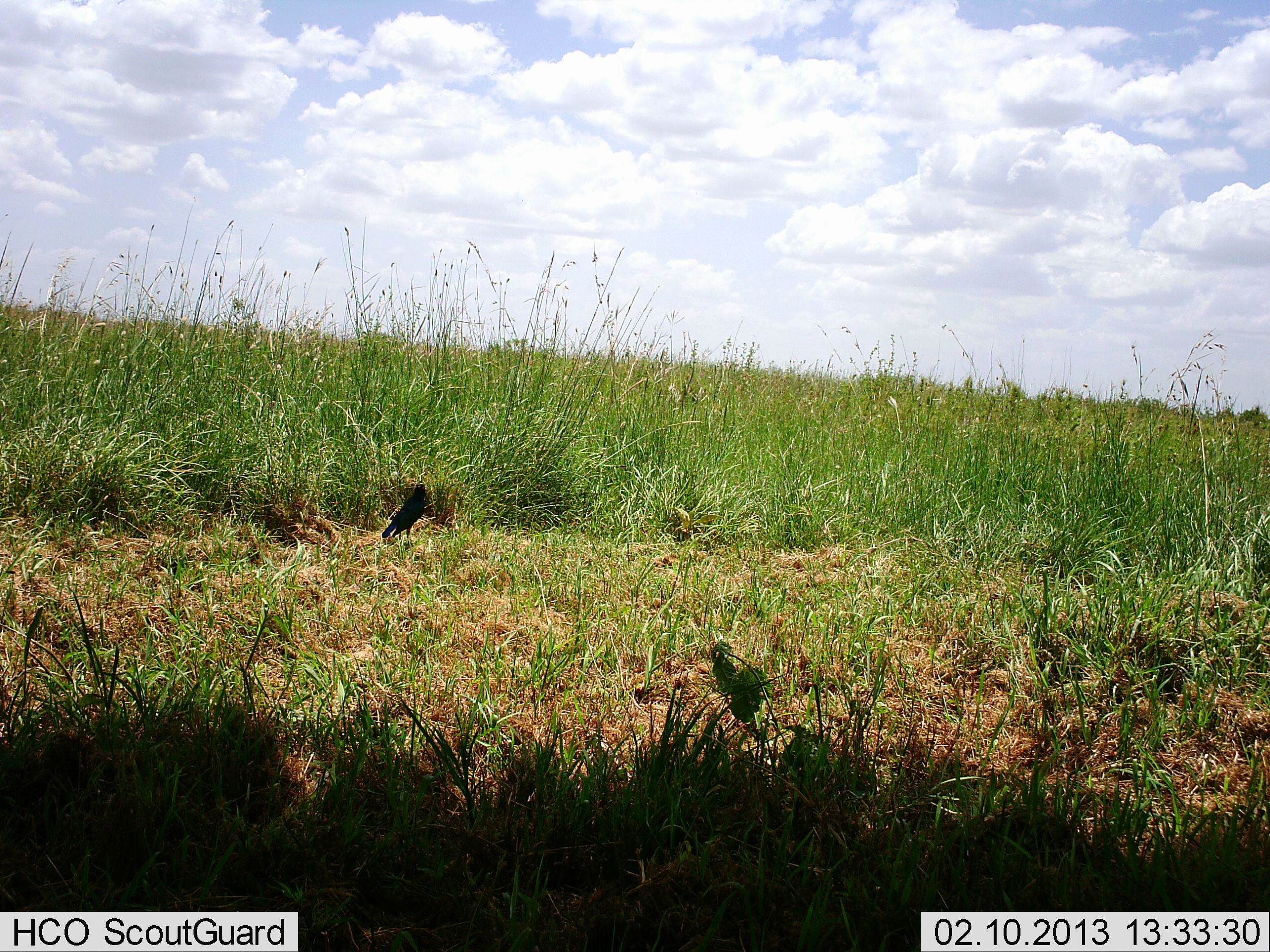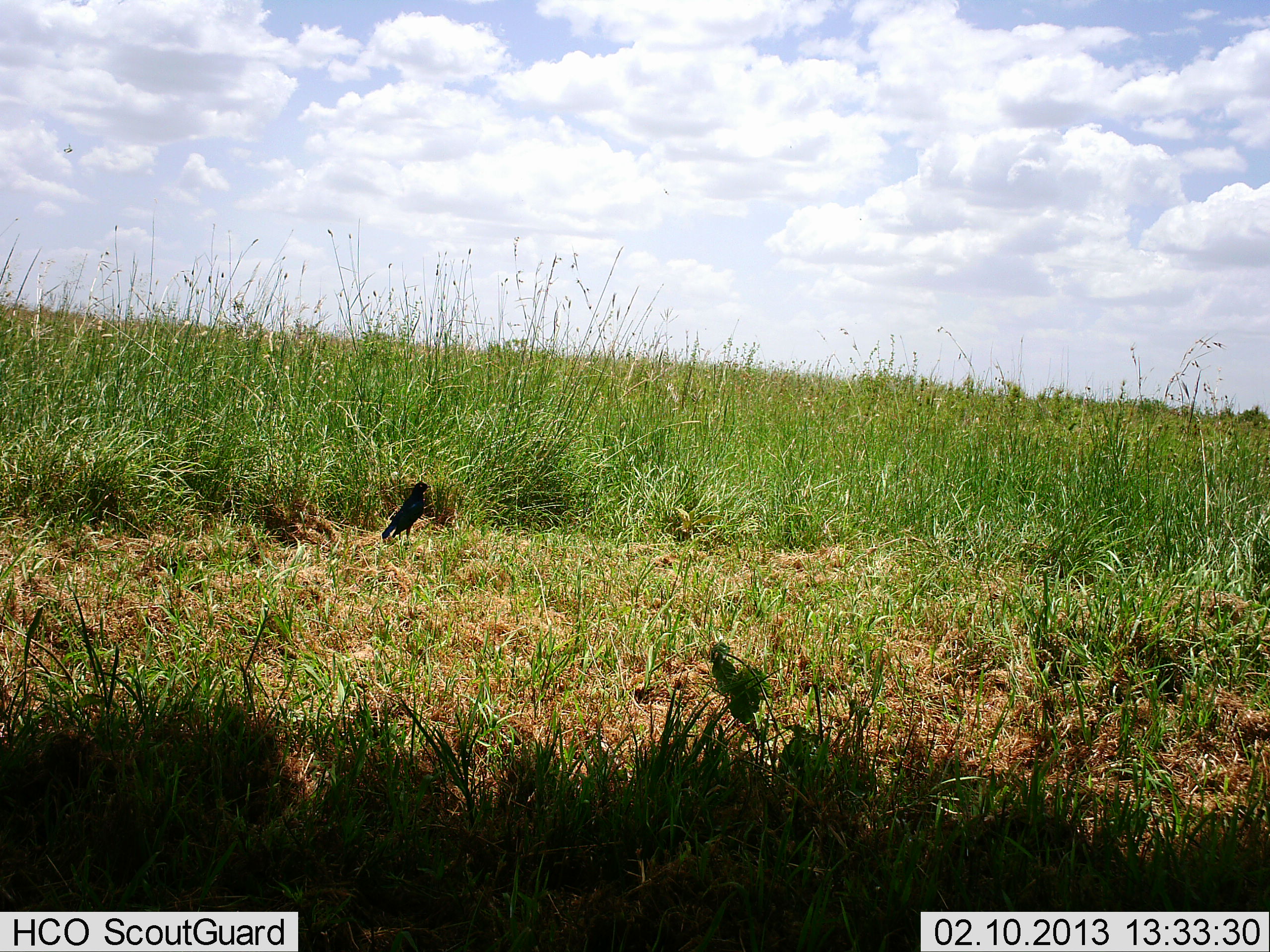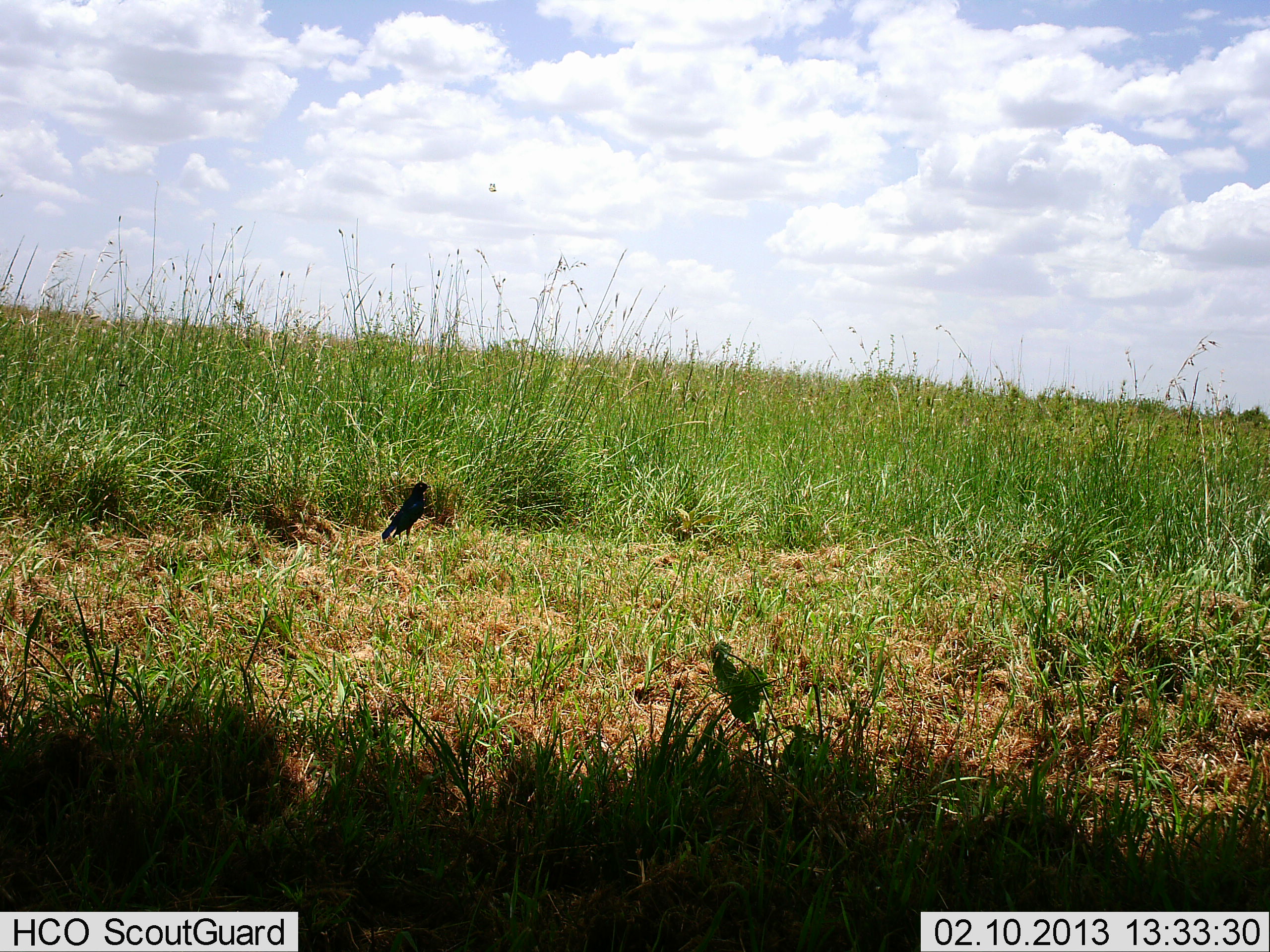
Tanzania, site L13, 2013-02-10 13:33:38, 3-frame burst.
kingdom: Animalia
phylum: Chordata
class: Aves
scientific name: Aves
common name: bird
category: otherbird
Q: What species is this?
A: Otherbird (bird) (Aves).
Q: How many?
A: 1.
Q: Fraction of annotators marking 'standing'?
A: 100%.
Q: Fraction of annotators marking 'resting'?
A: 0%.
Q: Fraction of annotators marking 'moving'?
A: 0%.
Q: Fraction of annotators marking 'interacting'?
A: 0%.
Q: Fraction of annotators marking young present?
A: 0%.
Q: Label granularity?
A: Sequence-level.